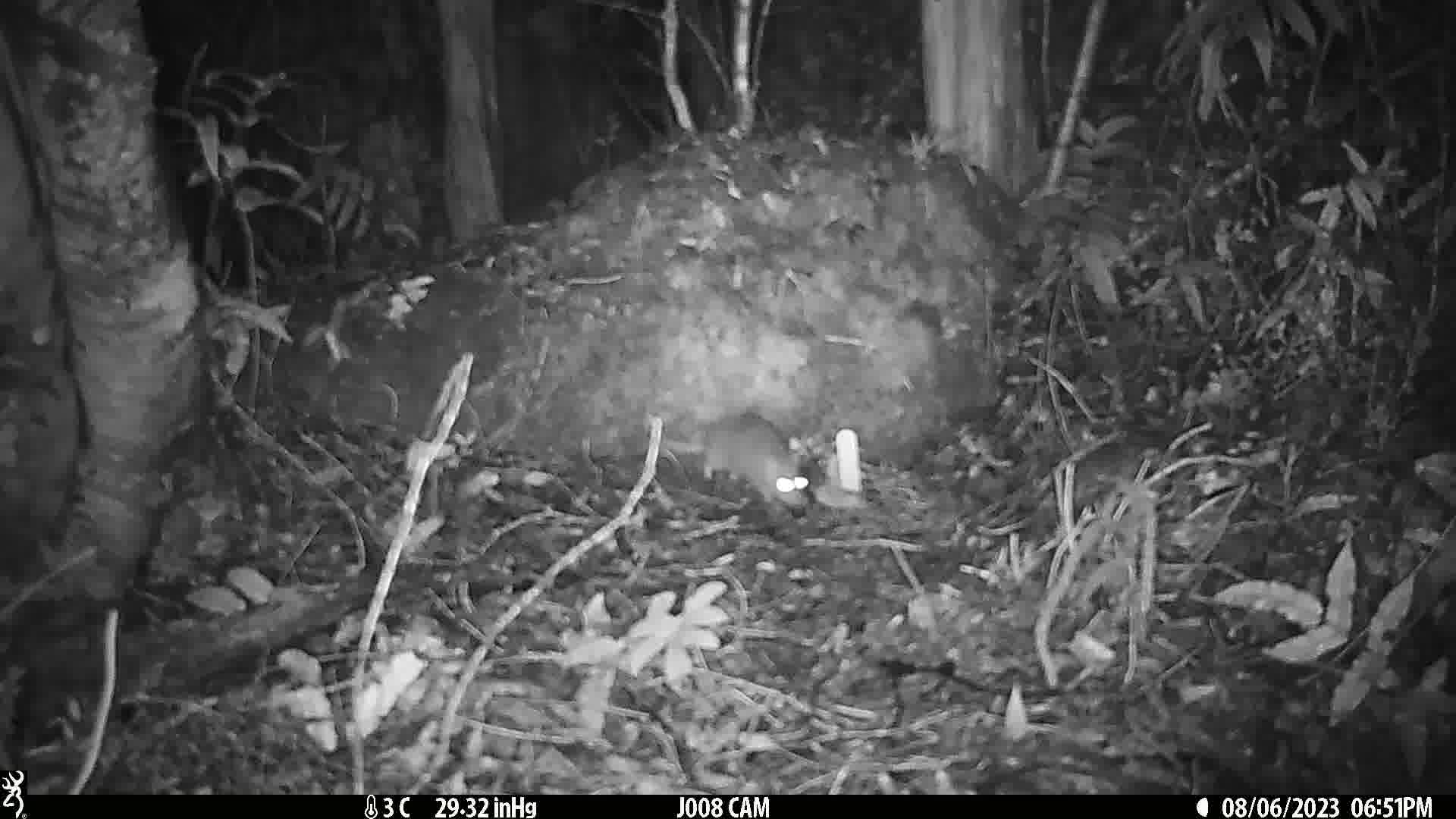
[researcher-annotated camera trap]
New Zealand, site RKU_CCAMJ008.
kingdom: Animalia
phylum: Chordata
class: Mammalia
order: Rodentia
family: Muridae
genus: Rattus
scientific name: Rattus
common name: rat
Rat (Rattus).